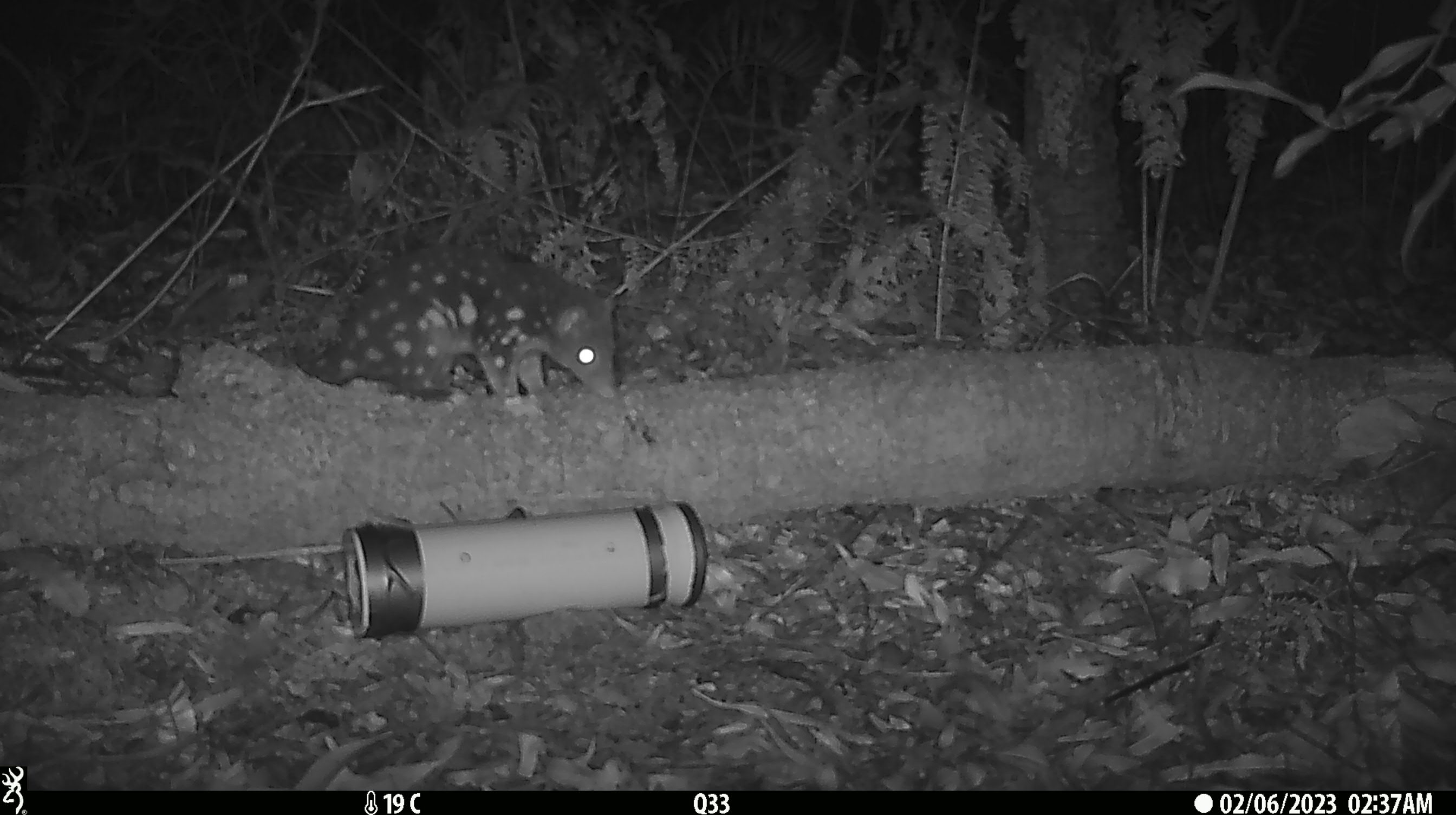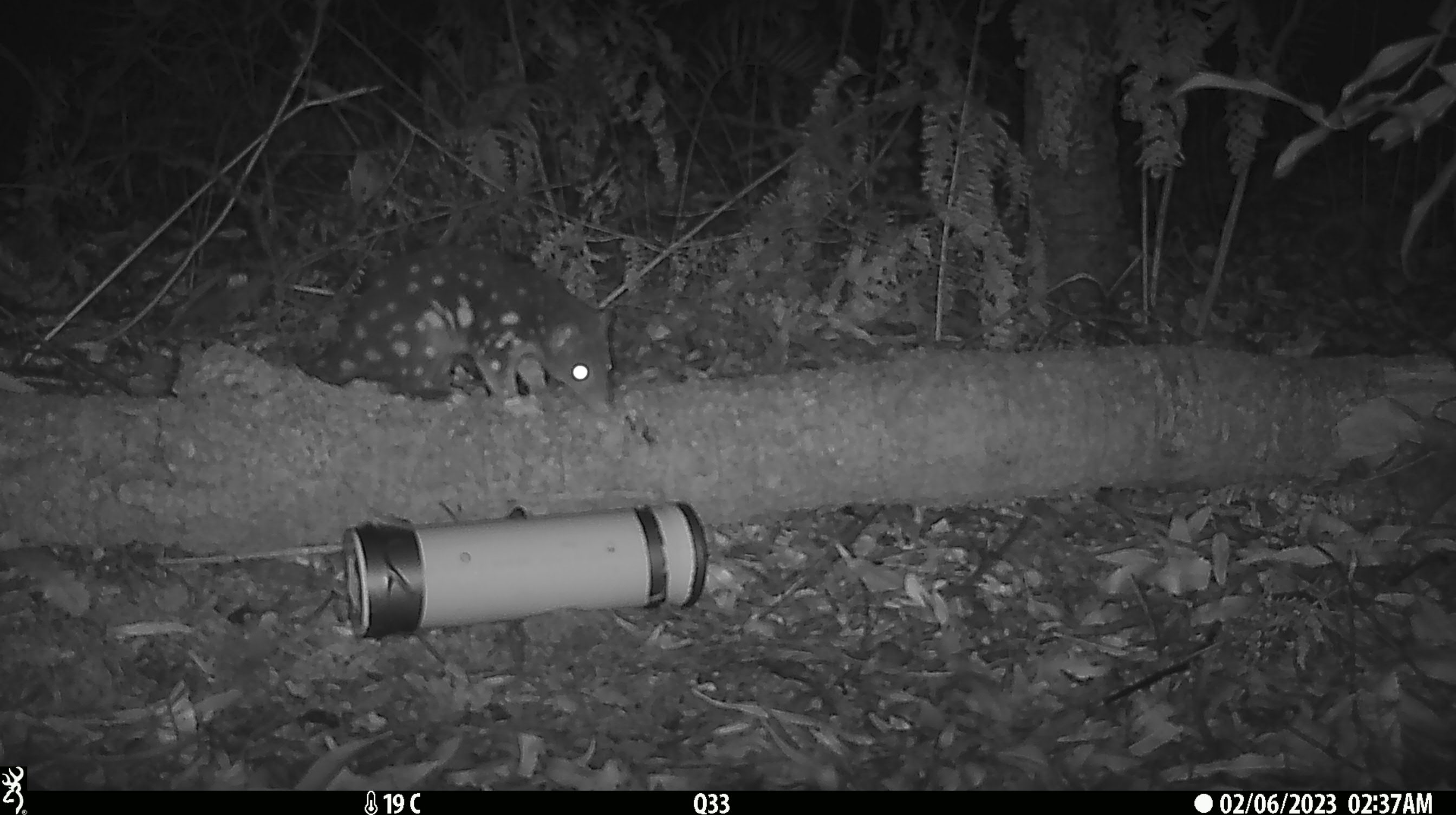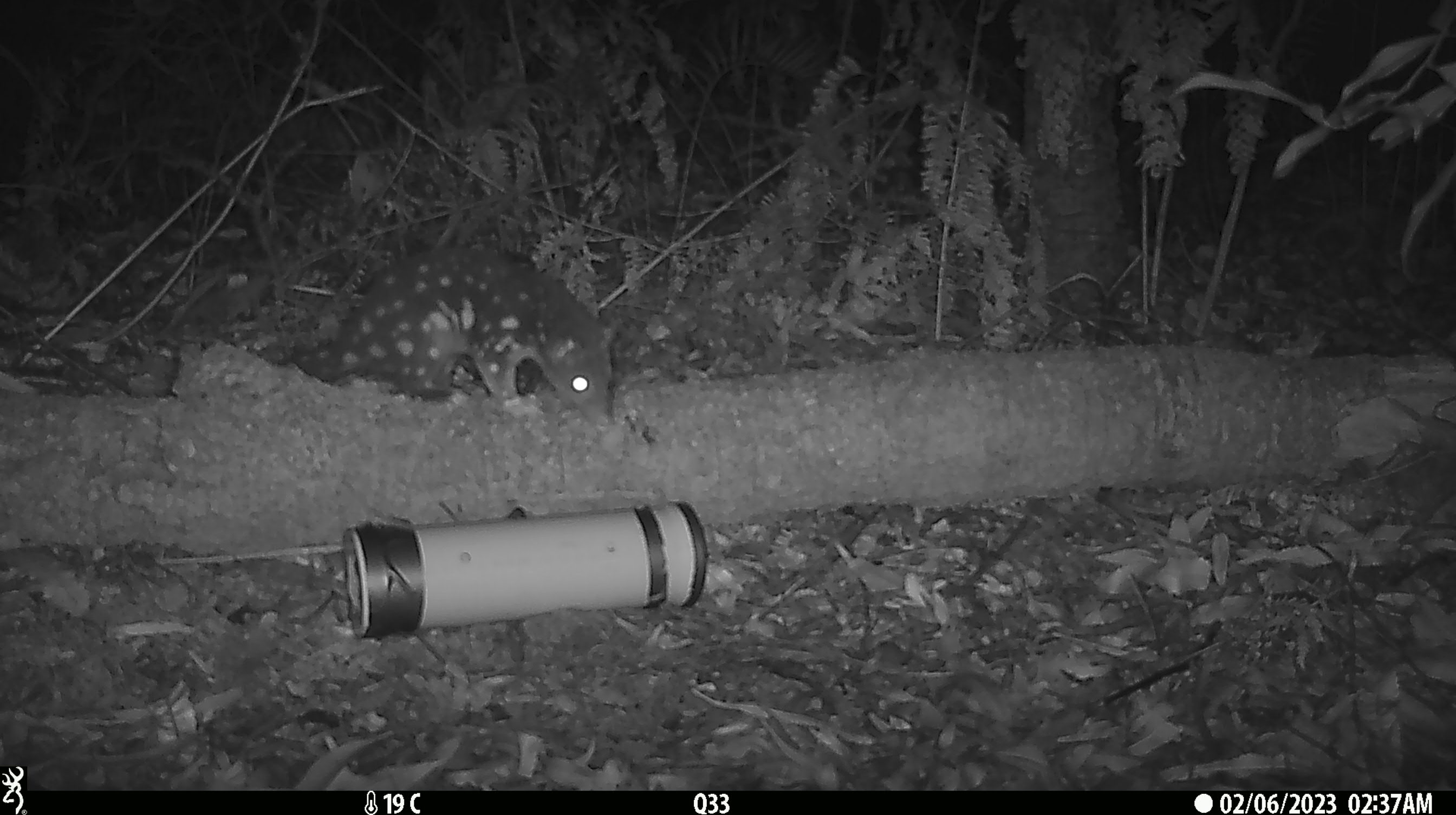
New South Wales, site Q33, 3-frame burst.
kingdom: Animalia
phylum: Chordata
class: Mammalia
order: Dasyuromorphia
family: Dasyuridae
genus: Dasyurus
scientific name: Dasyurus maculatus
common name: spotted-tailed quoll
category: quoll